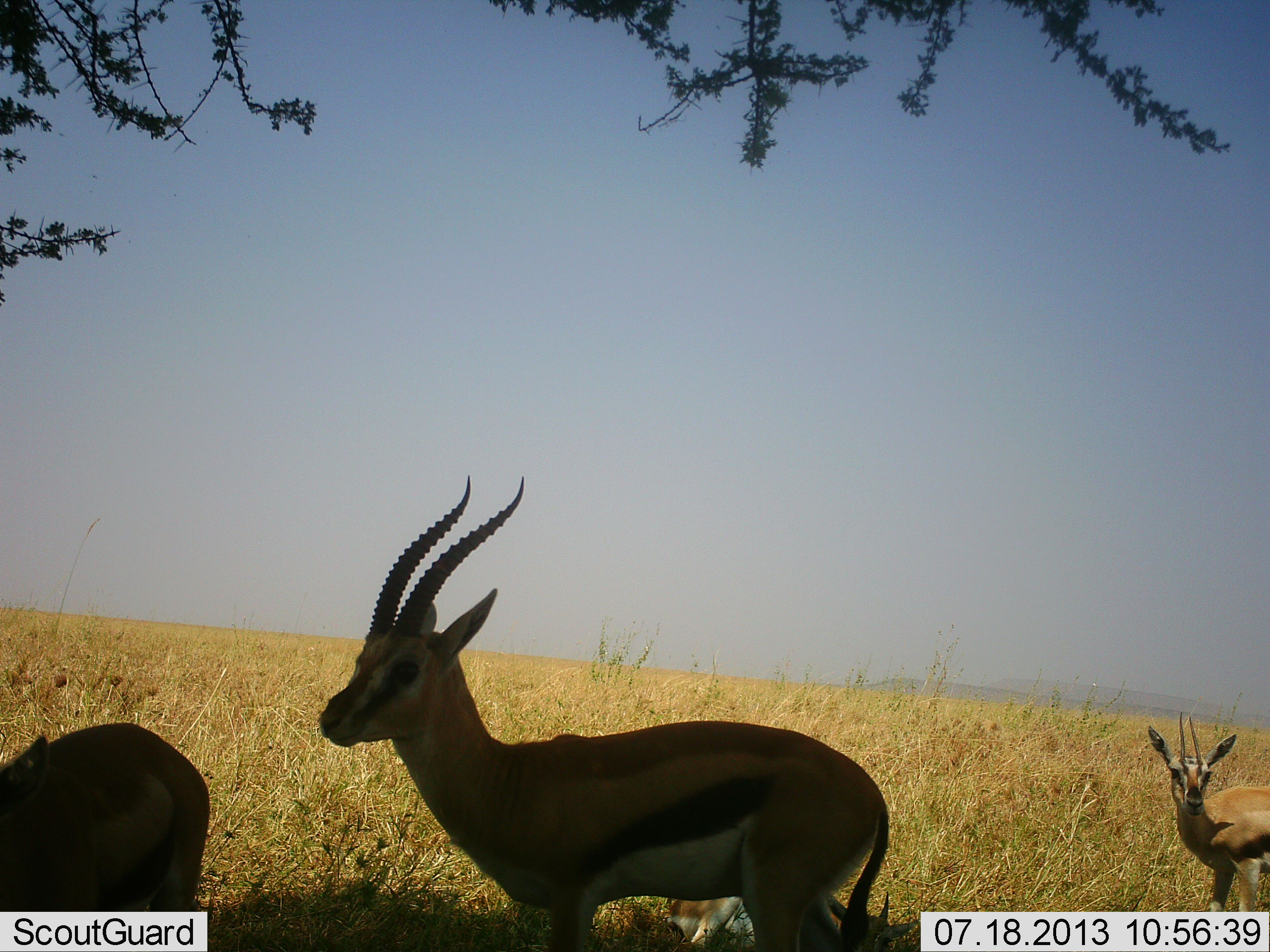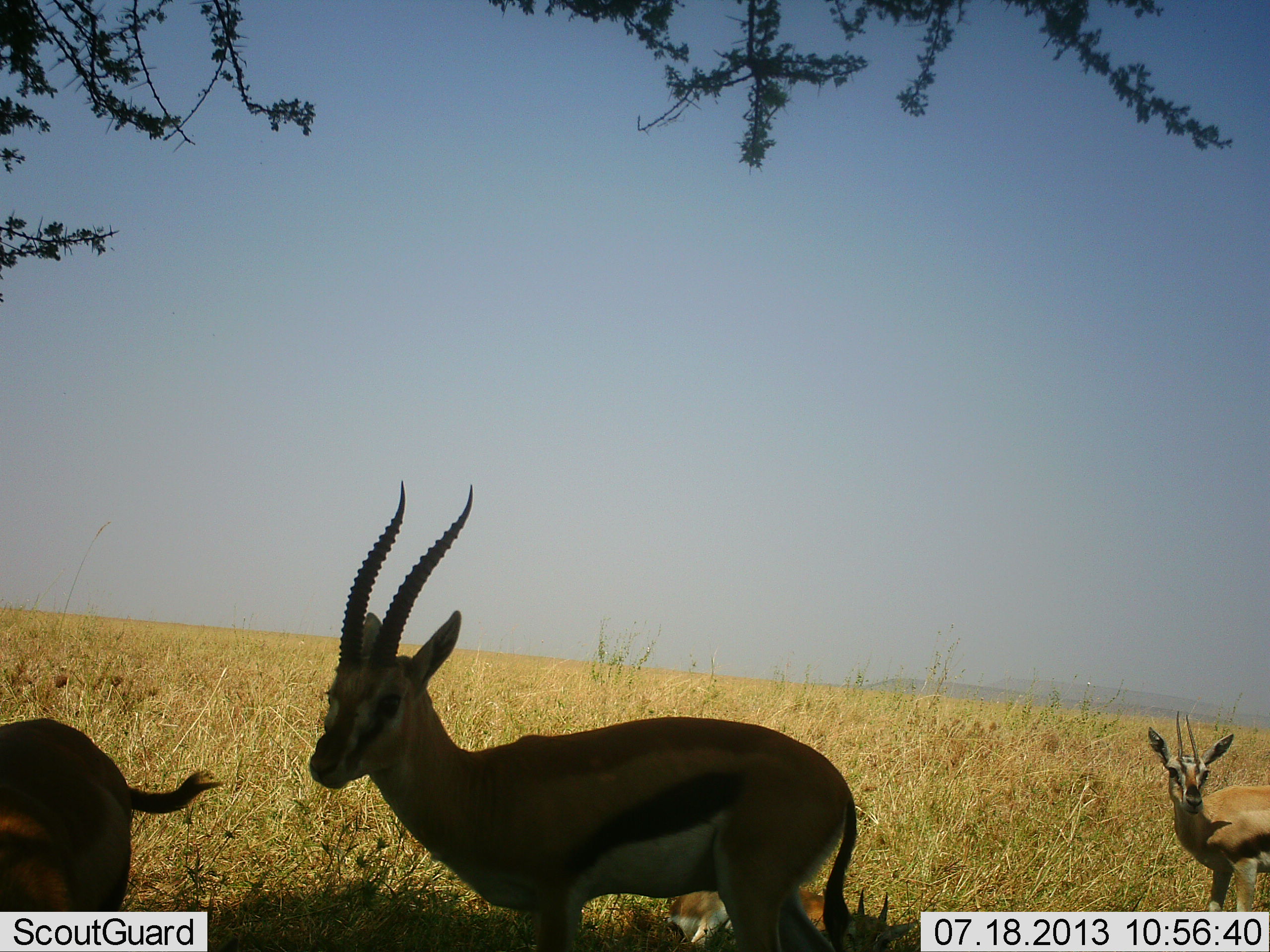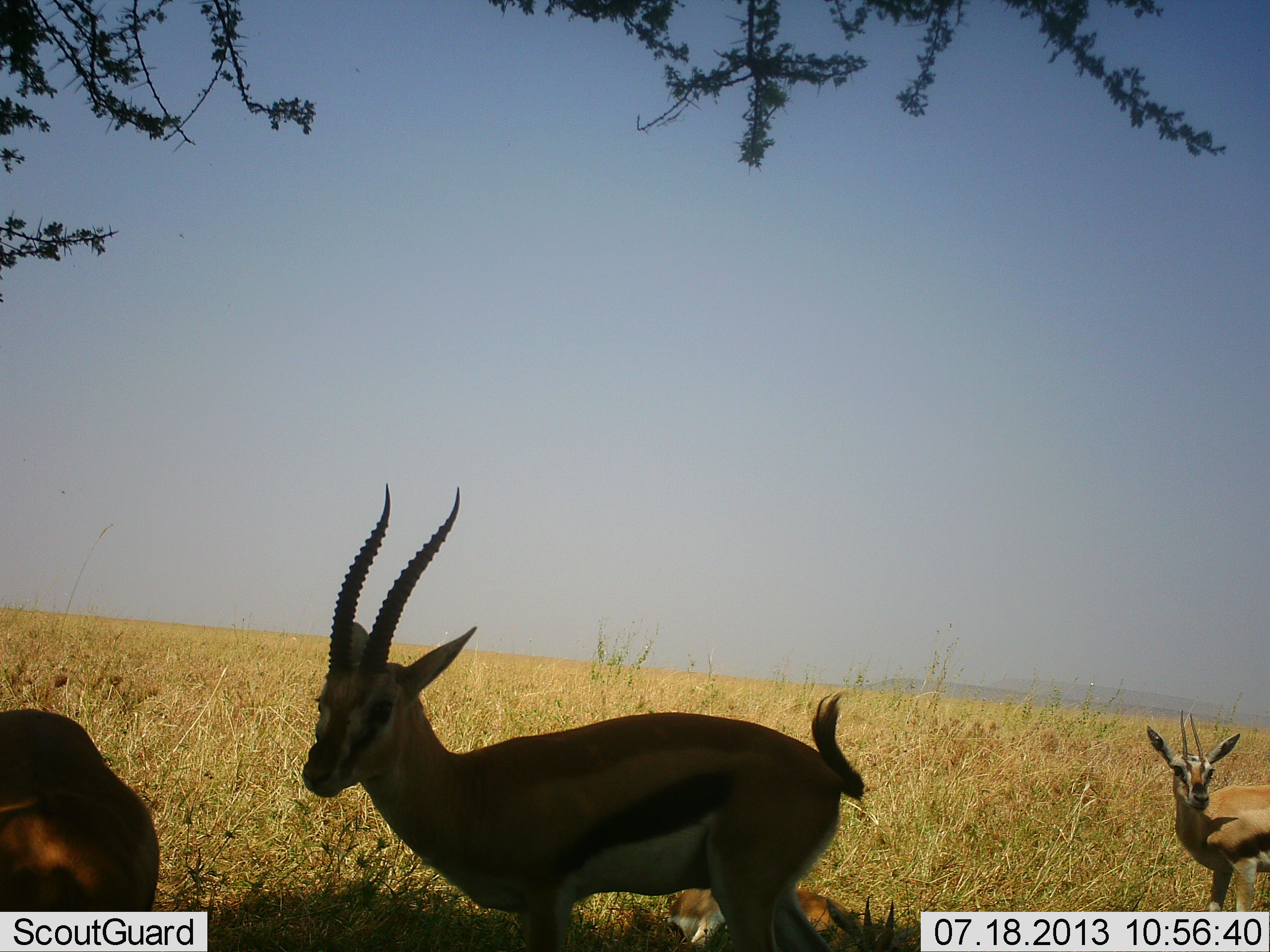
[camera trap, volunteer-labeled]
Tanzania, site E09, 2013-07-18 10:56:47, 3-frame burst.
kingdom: Animalia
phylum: Chordata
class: Mammalia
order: Artiodactyla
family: Bovidae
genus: Eudorcas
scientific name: Eudorcas thomsonii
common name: thomson's gazelle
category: gazellethomsons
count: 3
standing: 100%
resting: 0%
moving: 0%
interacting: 0%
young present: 0%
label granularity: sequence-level